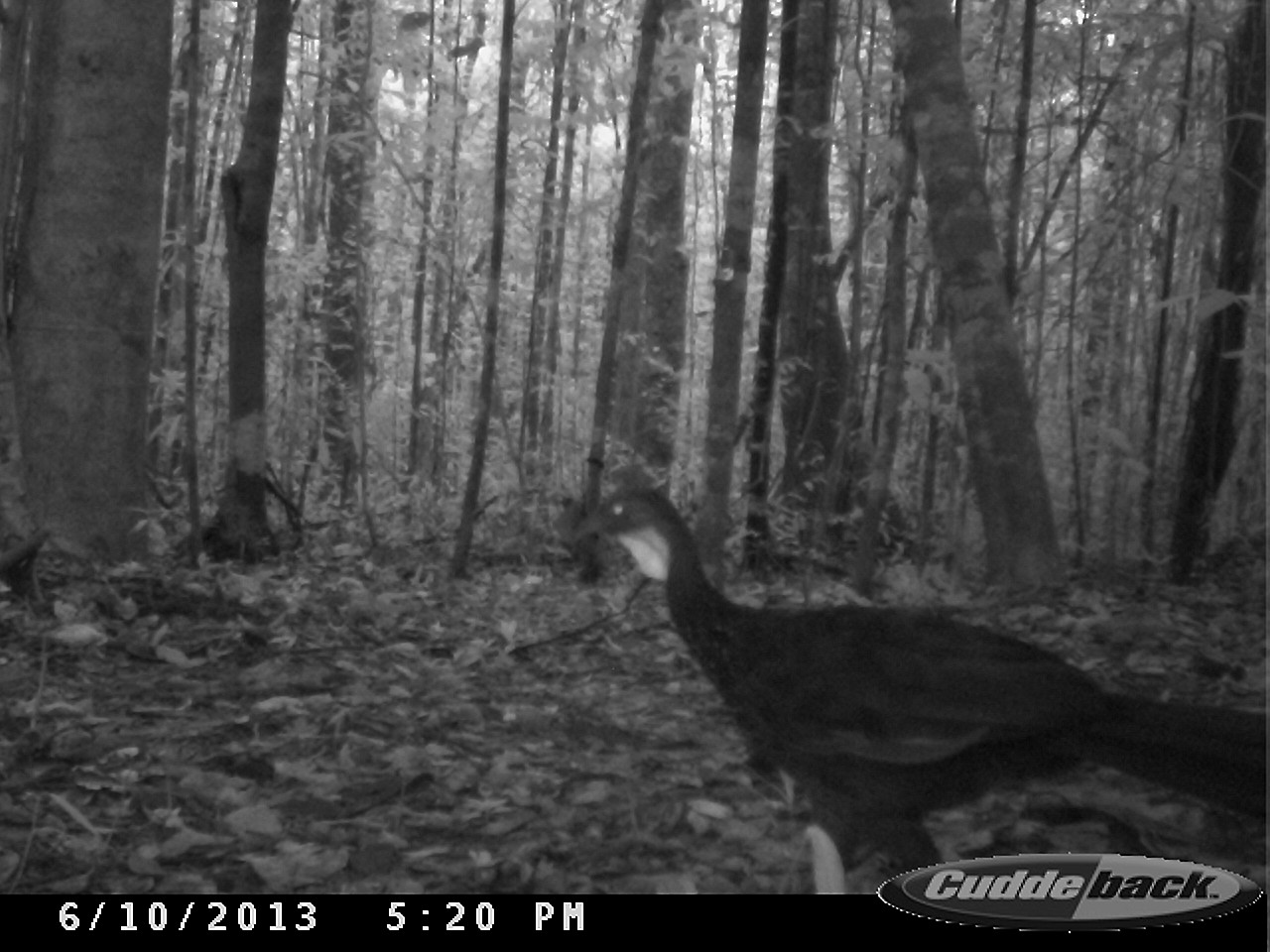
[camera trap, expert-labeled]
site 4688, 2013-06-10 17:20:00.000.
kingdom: Animalia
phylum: Chordata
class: Aves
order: Galliformes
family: Cracidae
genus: Penelope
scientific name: Penelope jacquacu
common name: spix's guan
Penelope jacquacu (spix's guan), count 2, age adult.